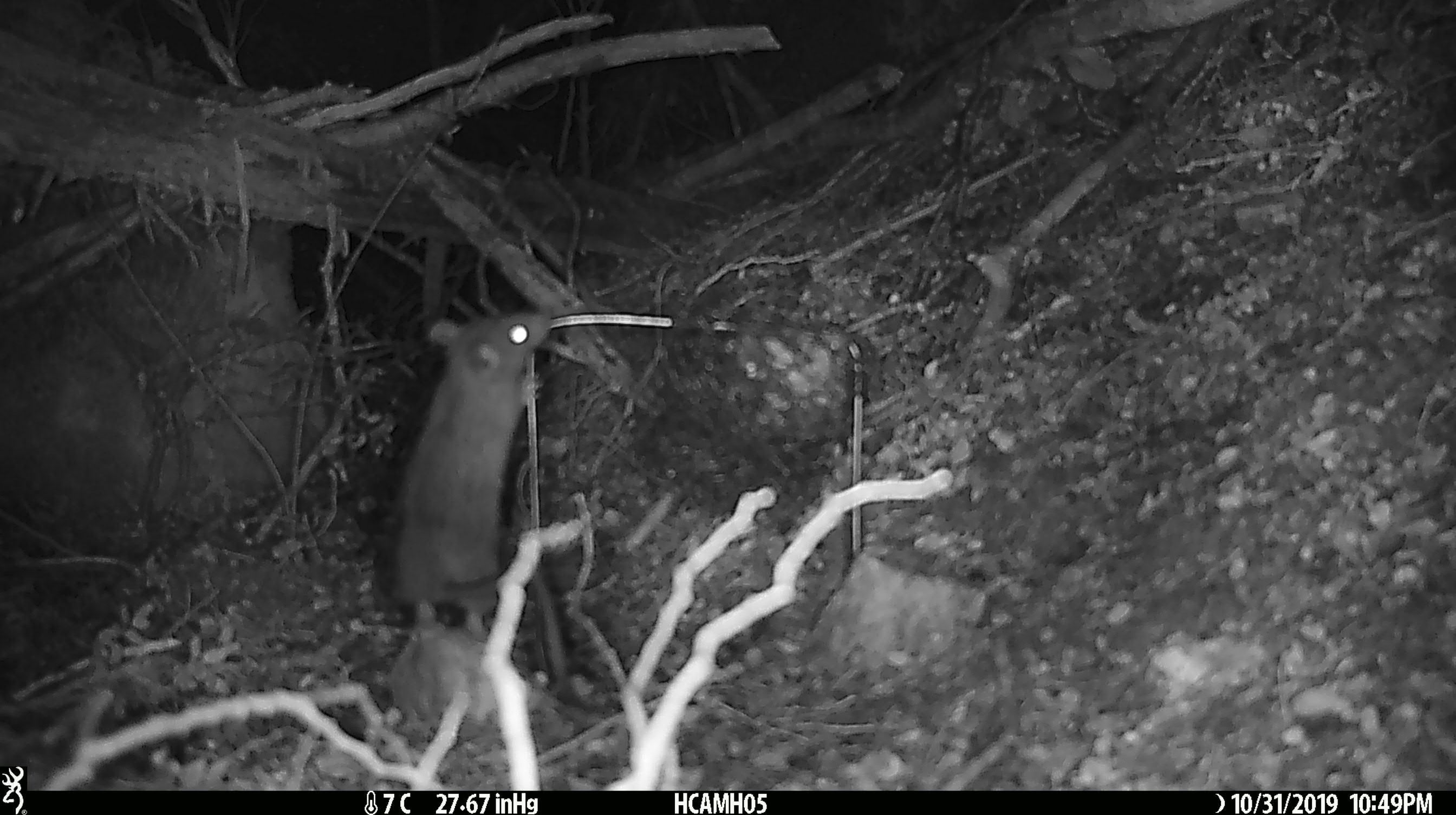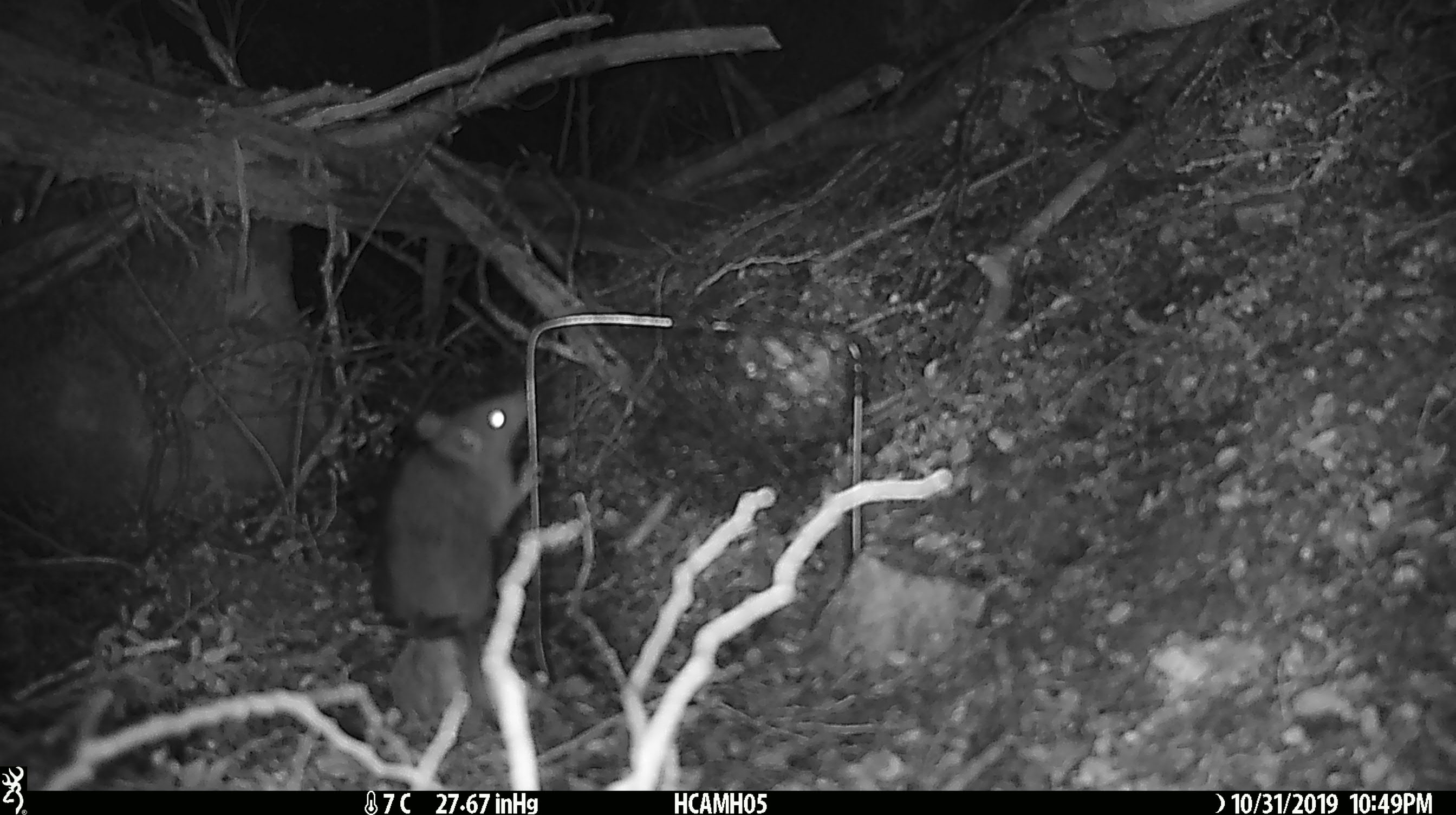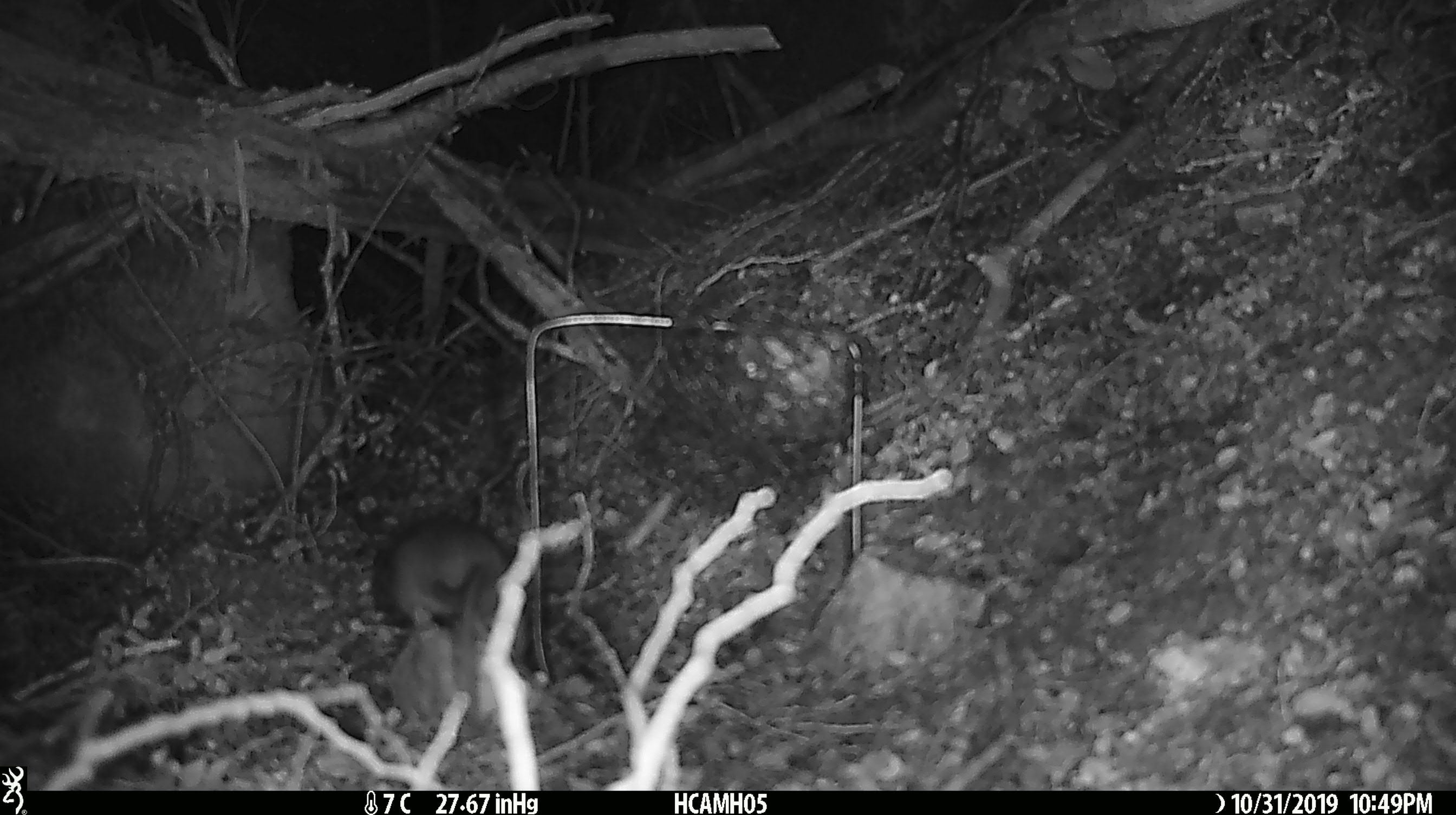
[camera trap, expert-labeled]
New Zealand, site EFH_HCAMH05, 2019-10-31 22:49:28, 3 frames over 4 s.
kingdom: Animalia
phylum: Chordata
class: Mammalia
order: Rodentia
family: Muridae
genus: Rattus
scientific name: Rattus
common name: rat